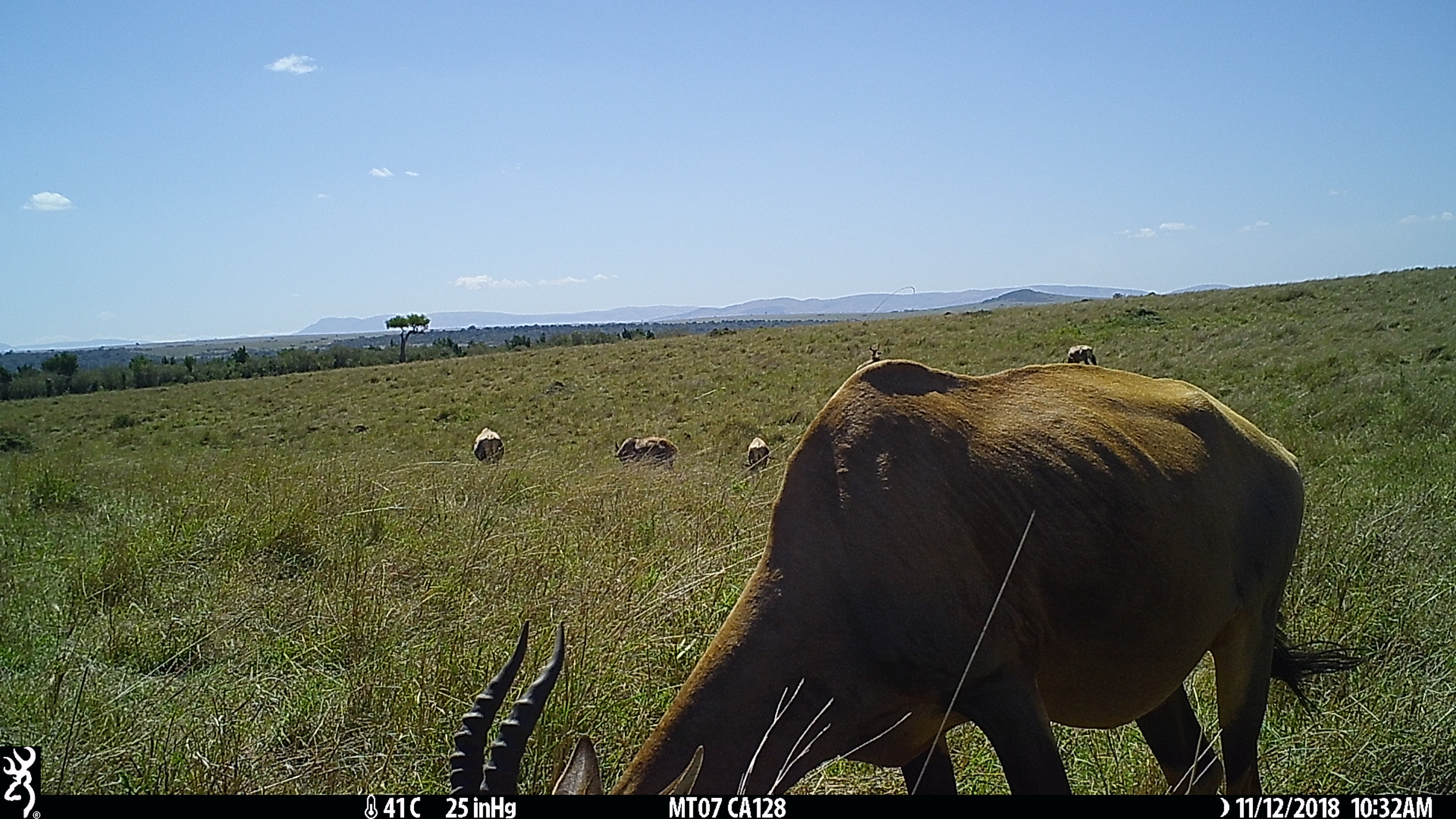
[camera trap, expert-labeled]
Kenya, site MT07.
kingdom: Animalia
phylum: Chordata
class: Mammalia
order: Artiodactyla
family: Bovidae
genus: Damaliscus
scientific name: Damaliscus lunatus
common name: topi